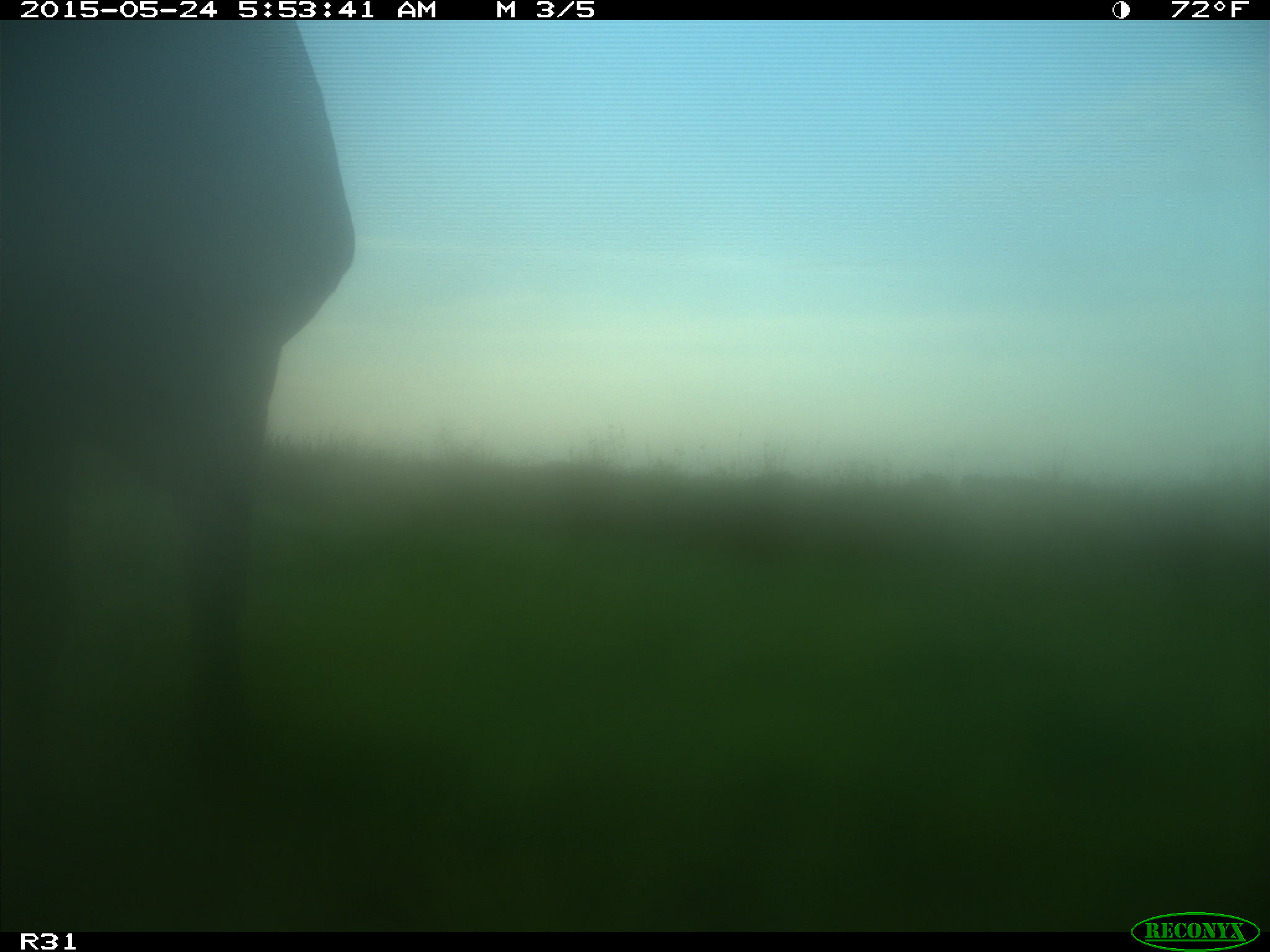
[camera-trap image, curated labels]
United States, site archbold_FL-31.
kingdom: Animalia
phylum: Chordata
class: Mammalia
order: Artiodactyla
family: Bovidae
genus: Bos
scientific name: Bos taurus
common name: domestic cow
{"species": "Bos taurus (domestic cow)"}